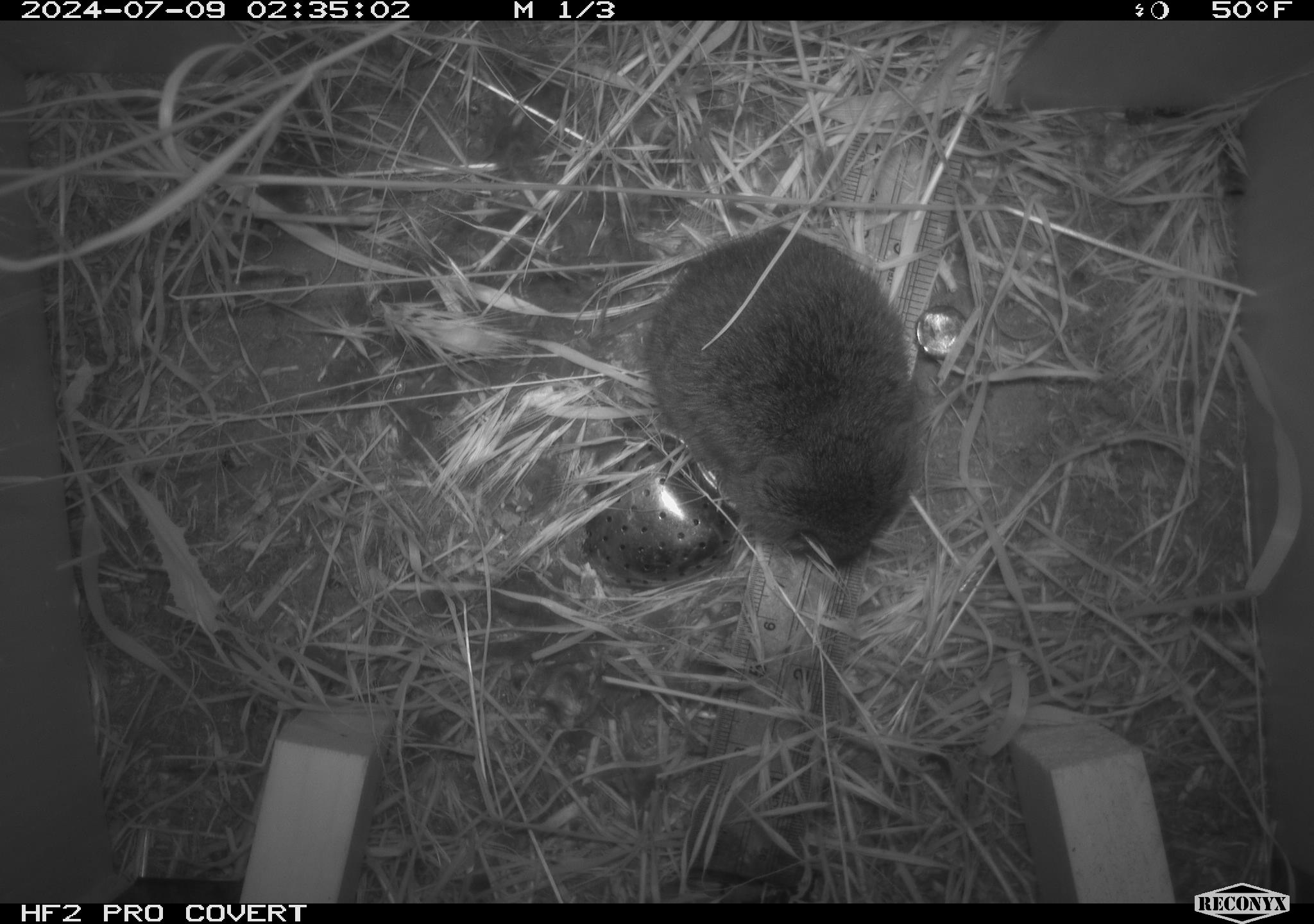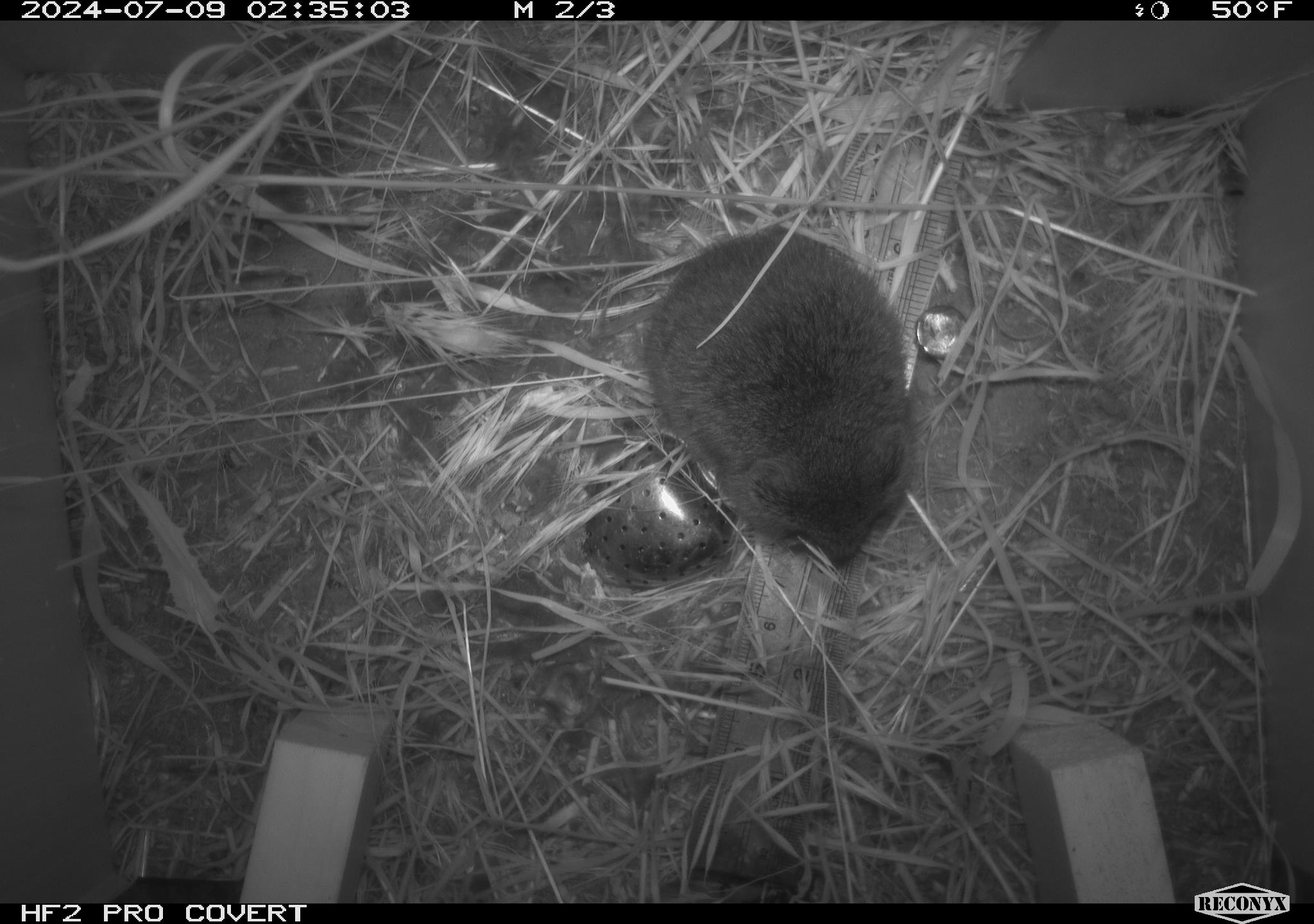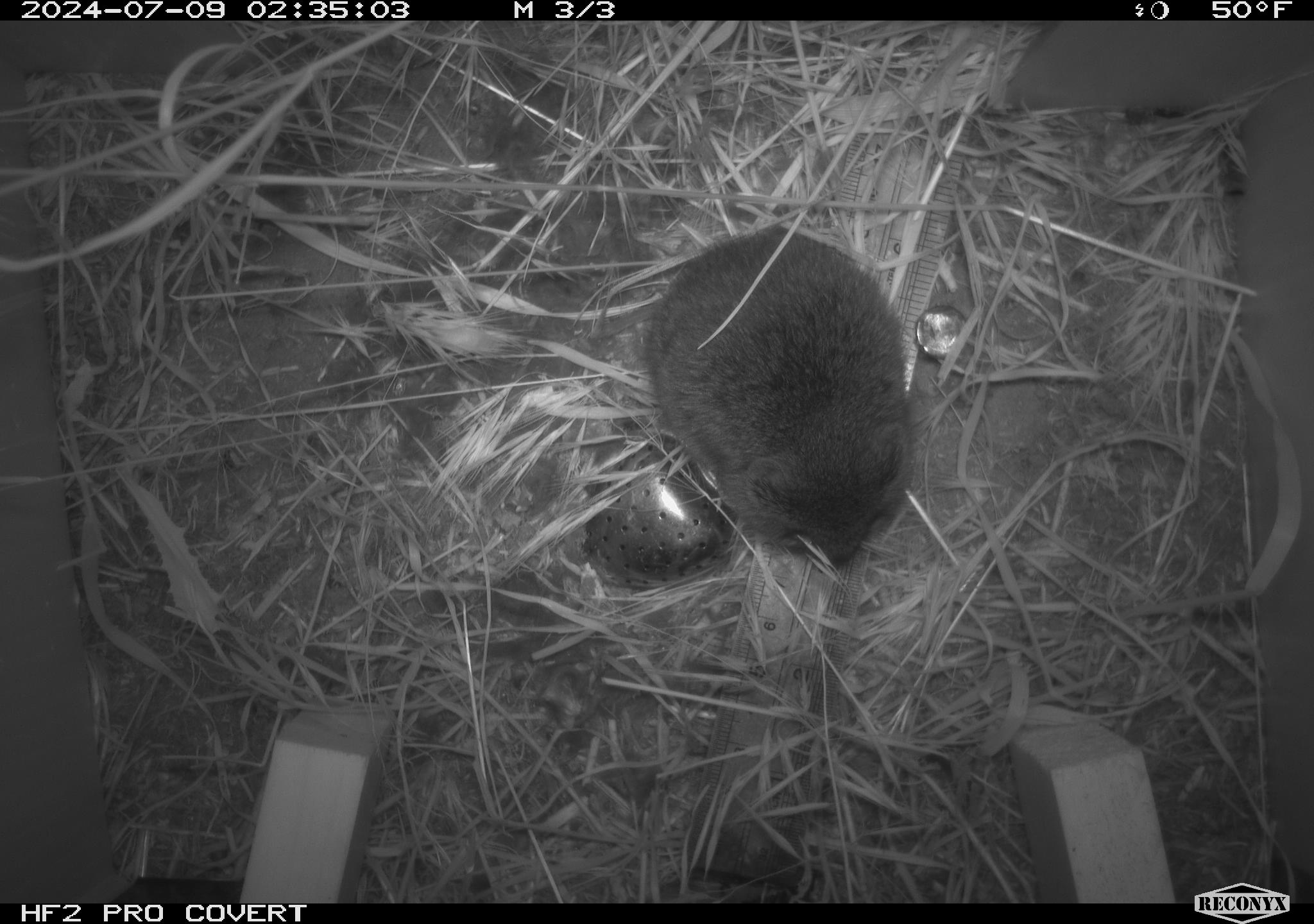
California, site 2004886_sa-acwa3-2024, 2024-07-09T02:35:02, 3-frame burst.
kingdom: Animalia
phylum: Chordata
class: Mammalia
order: Rodentia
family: Cricetidae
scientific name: Arvicolinae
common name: voles, lemmings, and muskrats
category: arvicolinae subfamily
Arvicolinae subfamily (voles, lemmings, and muskrats) (Arvicolinae).